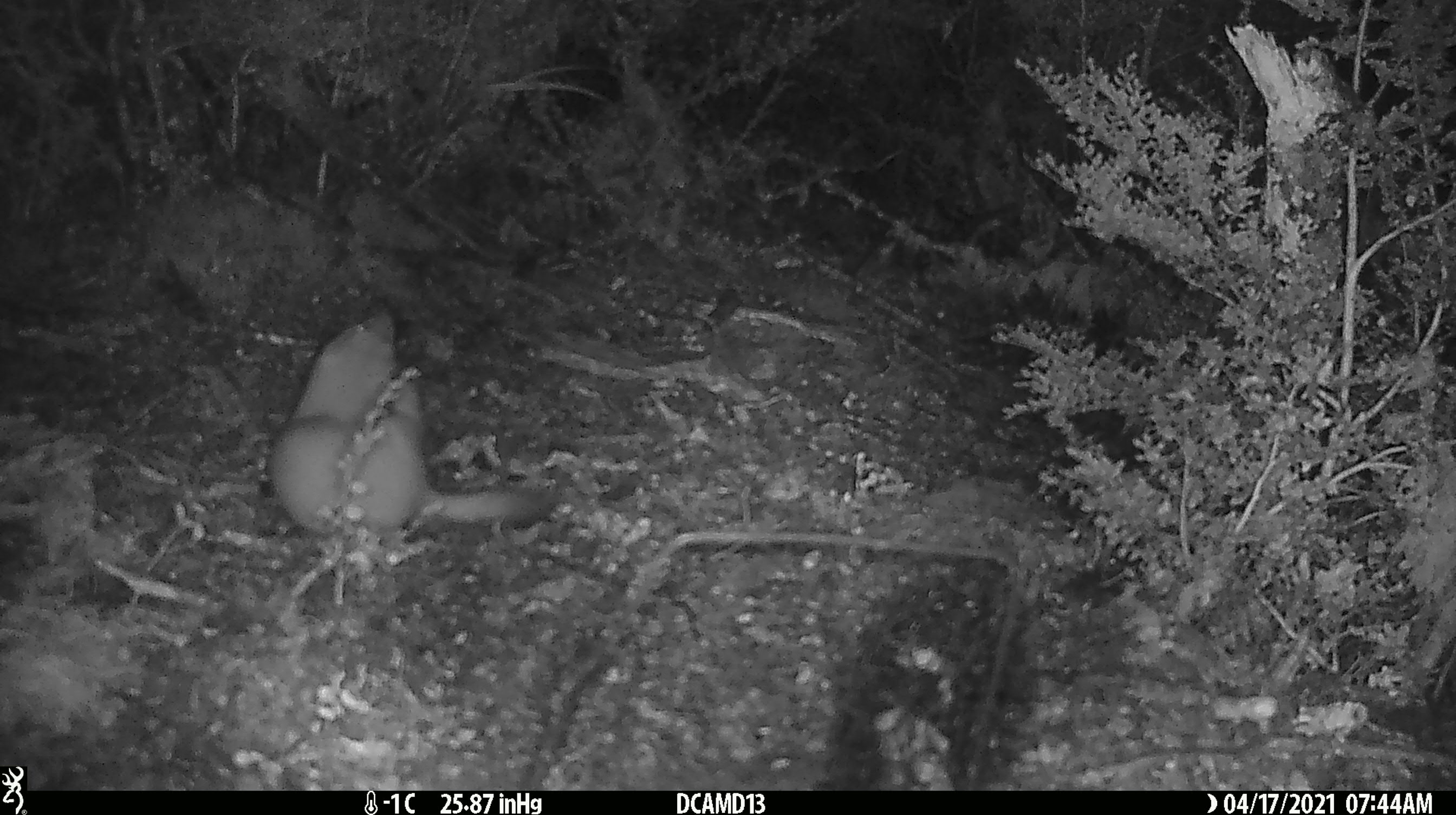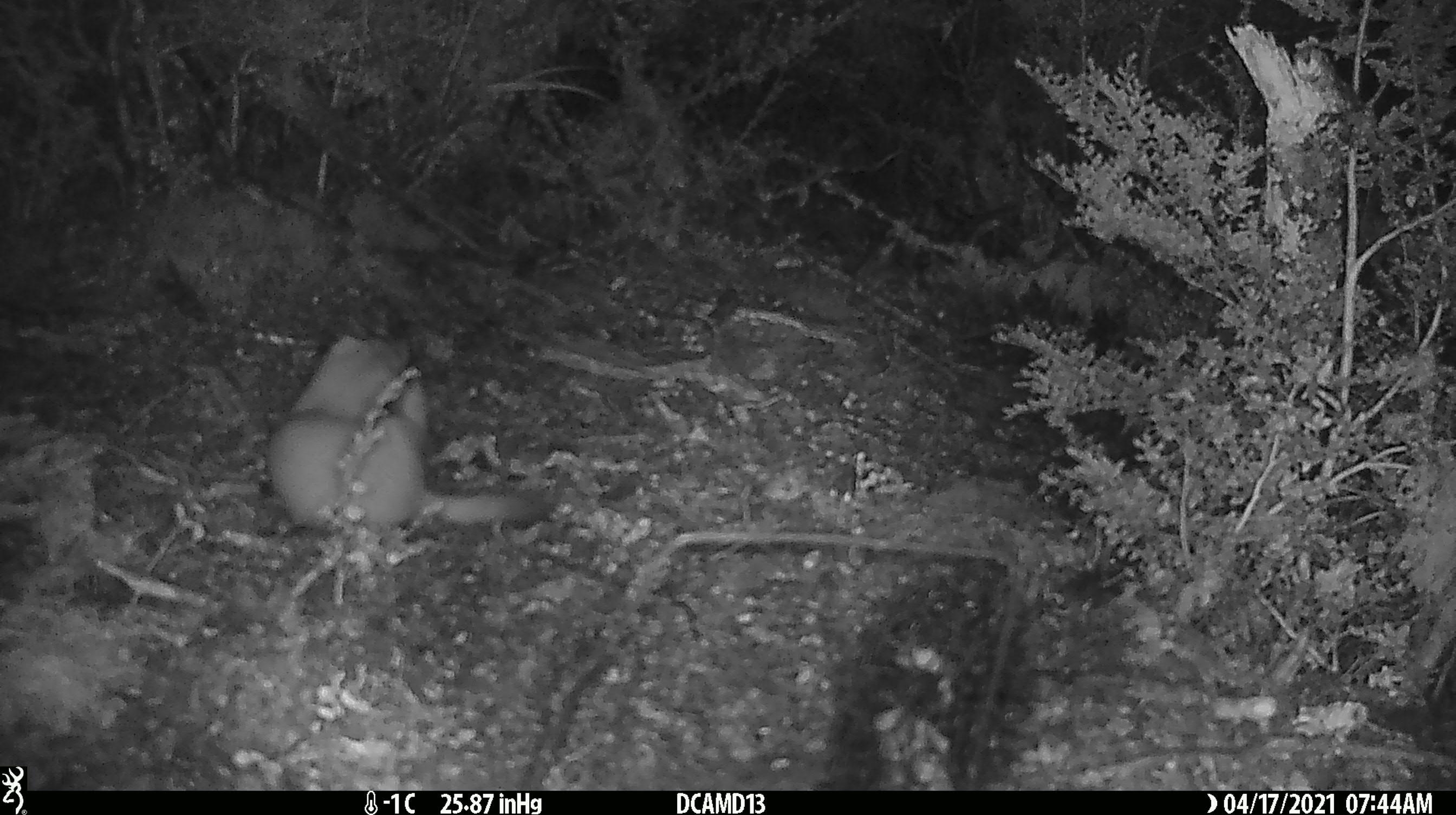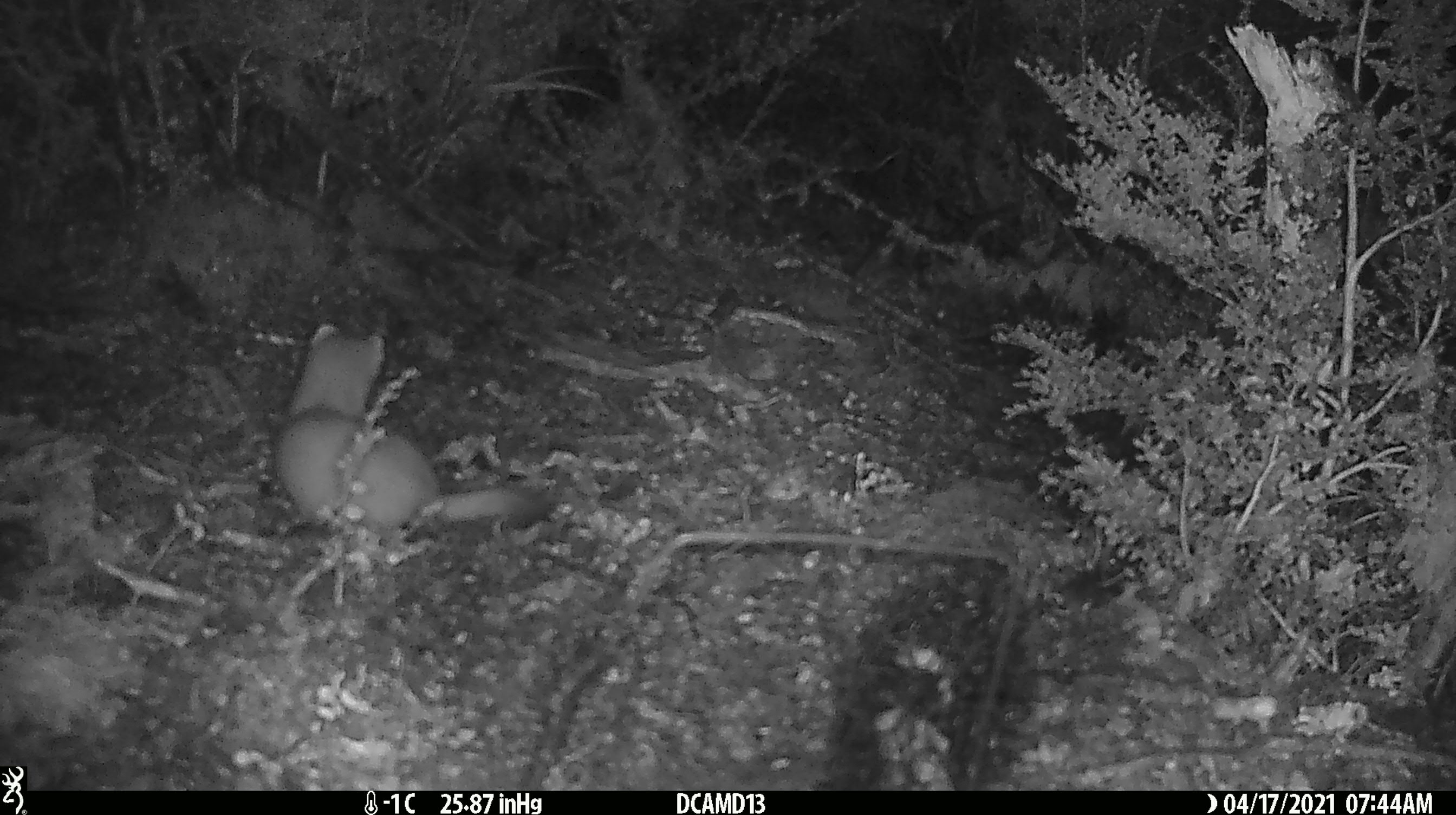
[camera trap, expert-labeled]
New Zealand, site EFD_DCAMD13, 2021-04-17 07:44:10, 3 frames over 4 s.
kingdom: Animalia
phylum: Chordata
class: Mammalia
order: Carnivora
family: Mustelidae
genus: Mustela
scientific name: Mustela erminea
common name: stoat